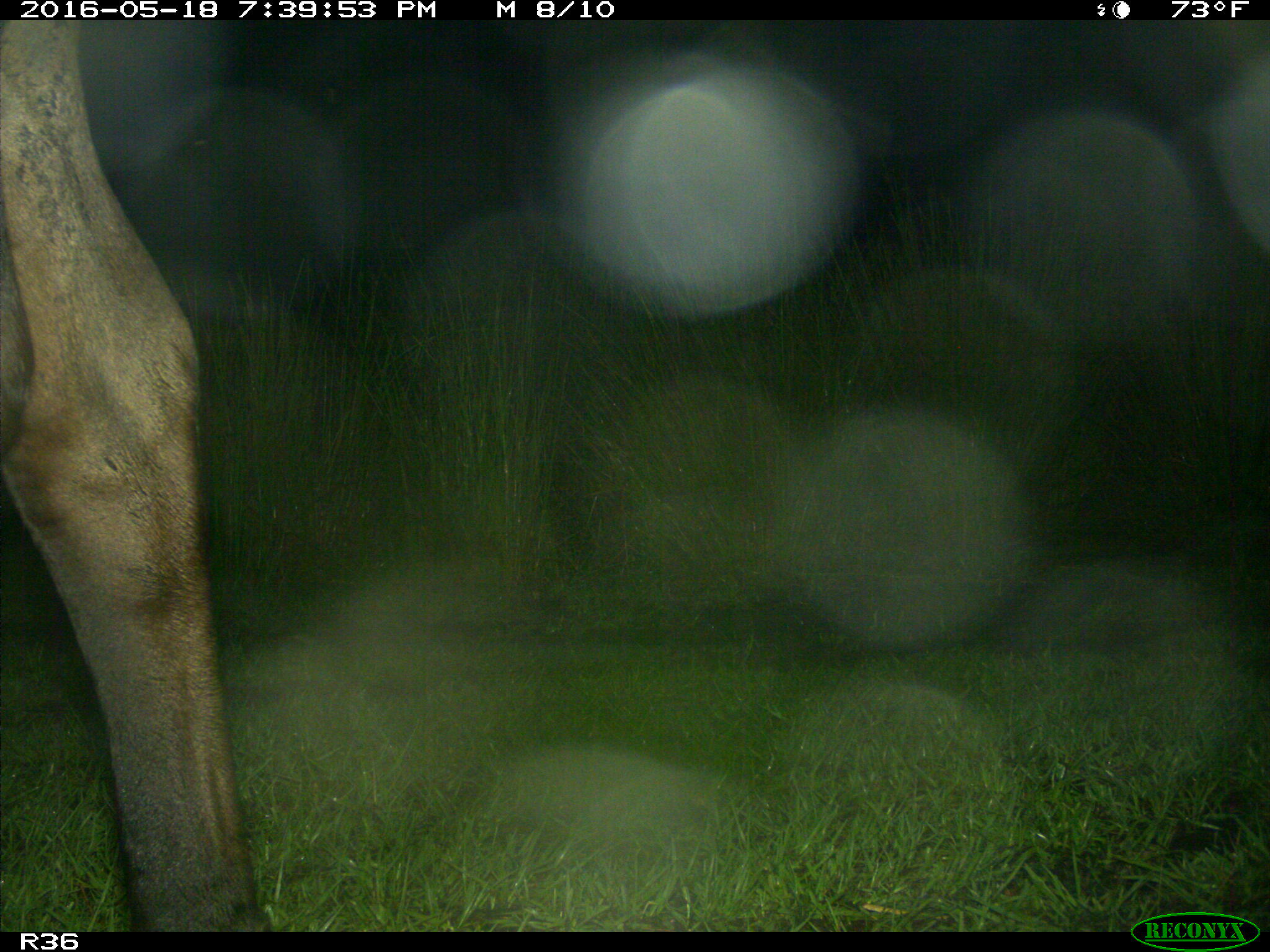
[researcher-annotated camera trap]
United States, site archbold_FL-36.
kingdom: Animalia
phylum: Chordata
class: Mammalia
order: Artiodactyla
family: Bovidae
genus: Bos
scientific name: Bos taurus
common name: domestic cow